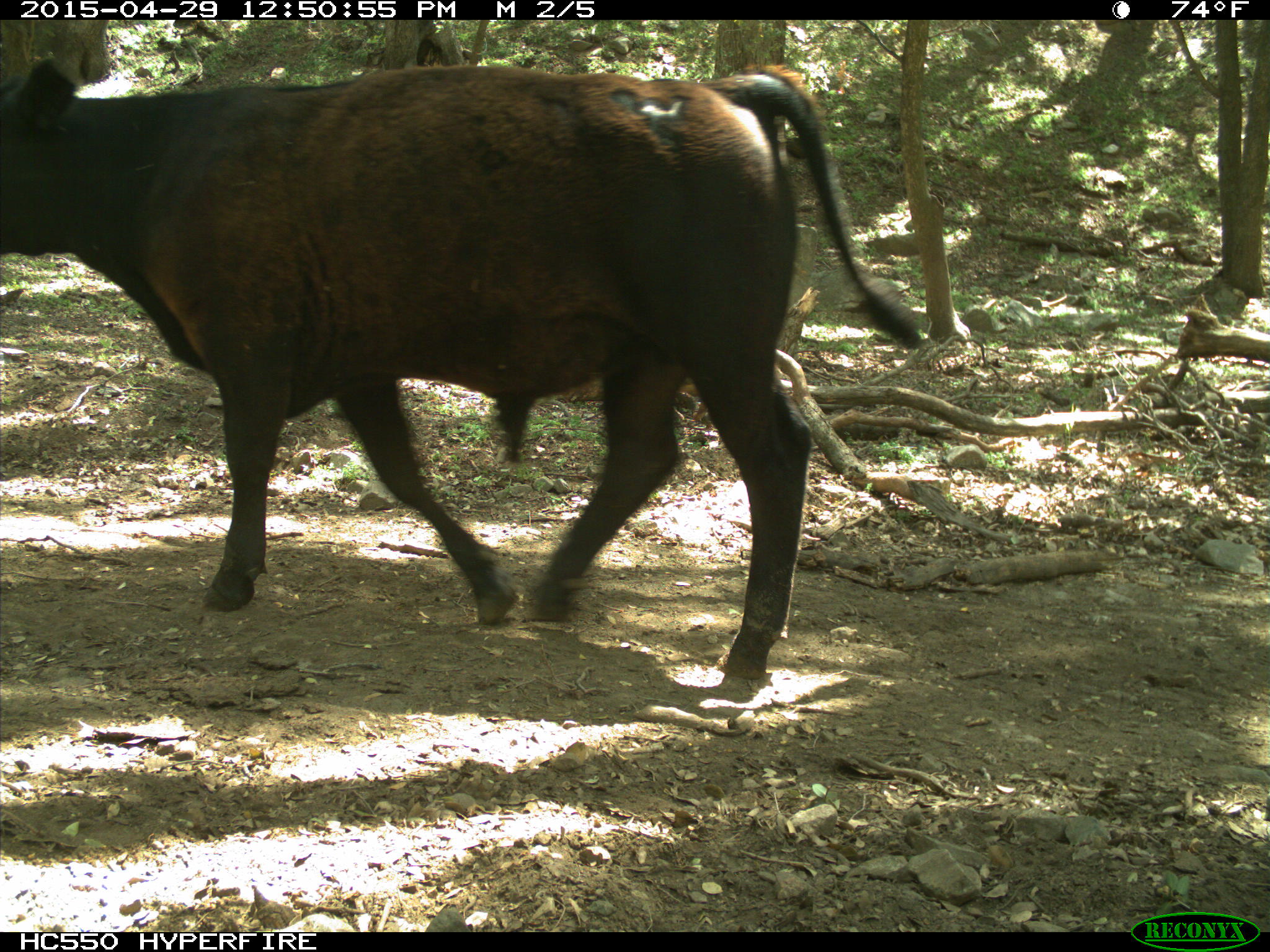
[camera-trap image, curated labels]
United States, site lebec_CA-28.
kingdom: Animalia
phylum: Chordata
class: Mammalia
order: Artiodactyla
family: Bovidae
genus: Bos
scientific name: Bos taurus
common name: domestic cow